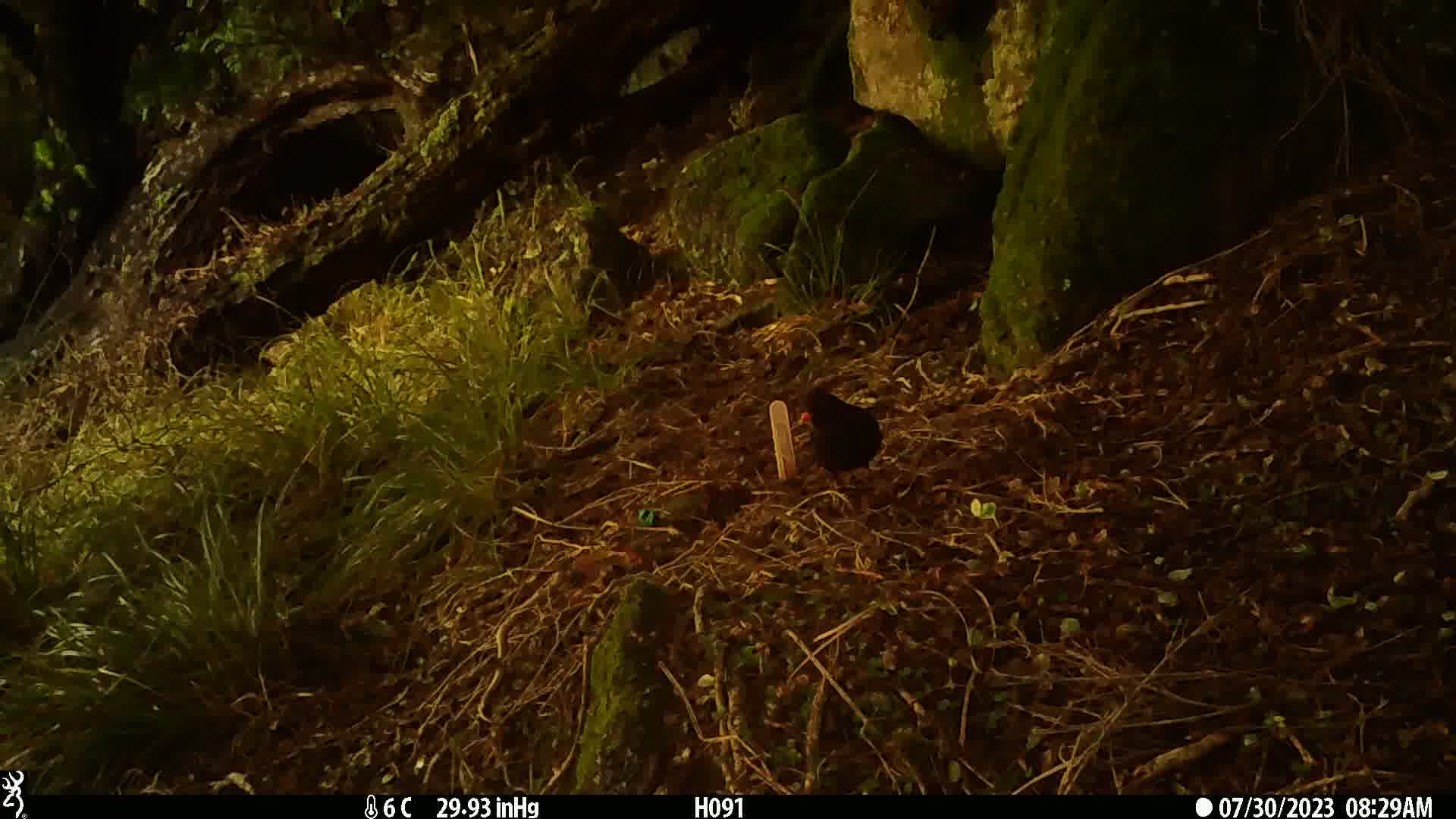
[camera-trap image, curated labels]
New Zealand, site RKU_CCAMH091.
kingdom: Animalia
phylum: Chordata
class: Aves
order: Passeriformes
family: Turdidae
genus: Turdus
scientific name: Turdus merula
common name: eurasian blackbird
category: blackbird